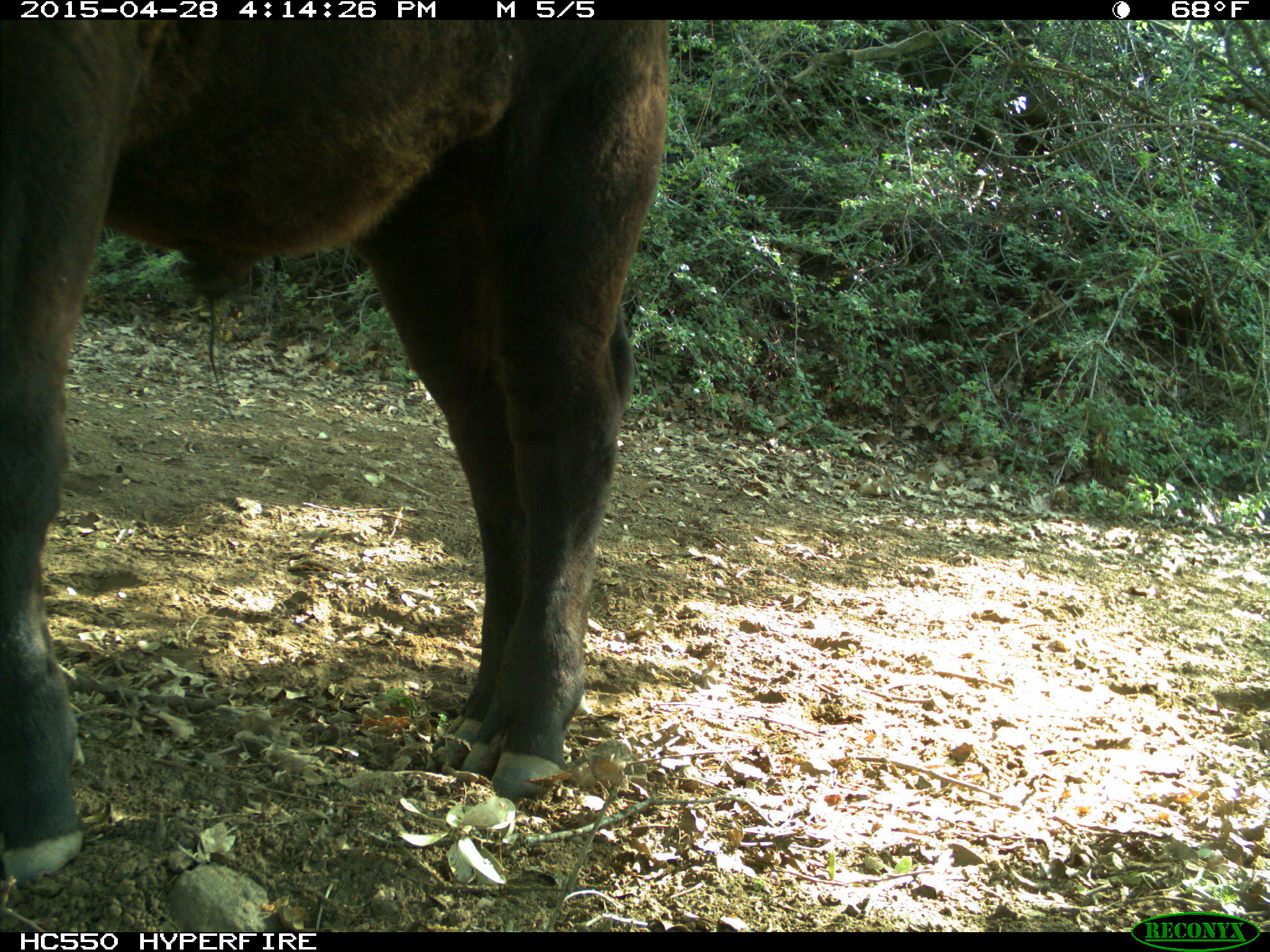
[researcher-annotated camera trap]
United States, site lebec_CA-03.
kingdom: Animalia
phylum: Chordata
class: Mammalia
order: Artiodactyla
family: Bovidae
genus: Bos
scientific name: Bos taurus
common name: domestic cow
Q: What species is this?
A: Bos taurus (domestic cow).